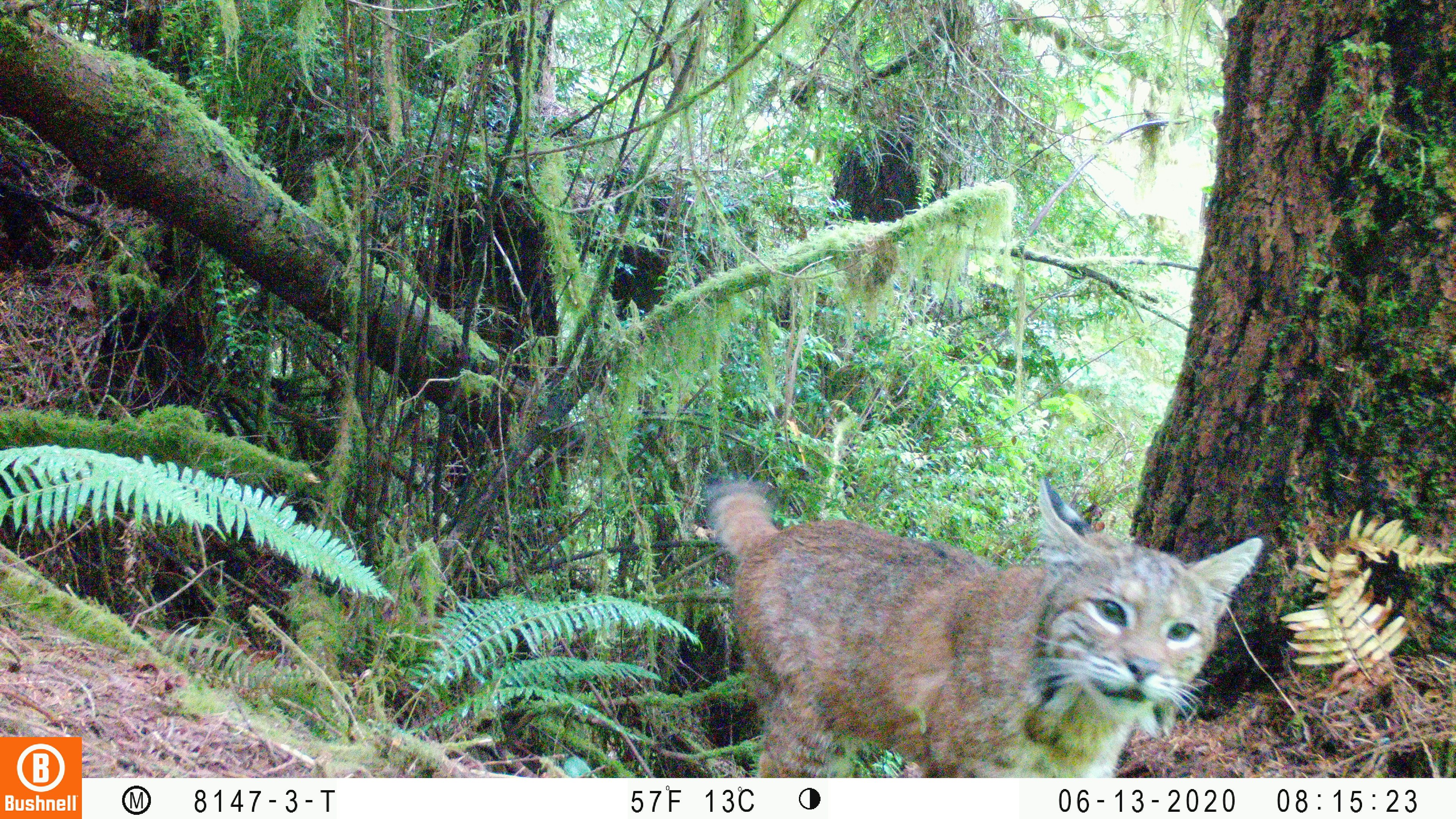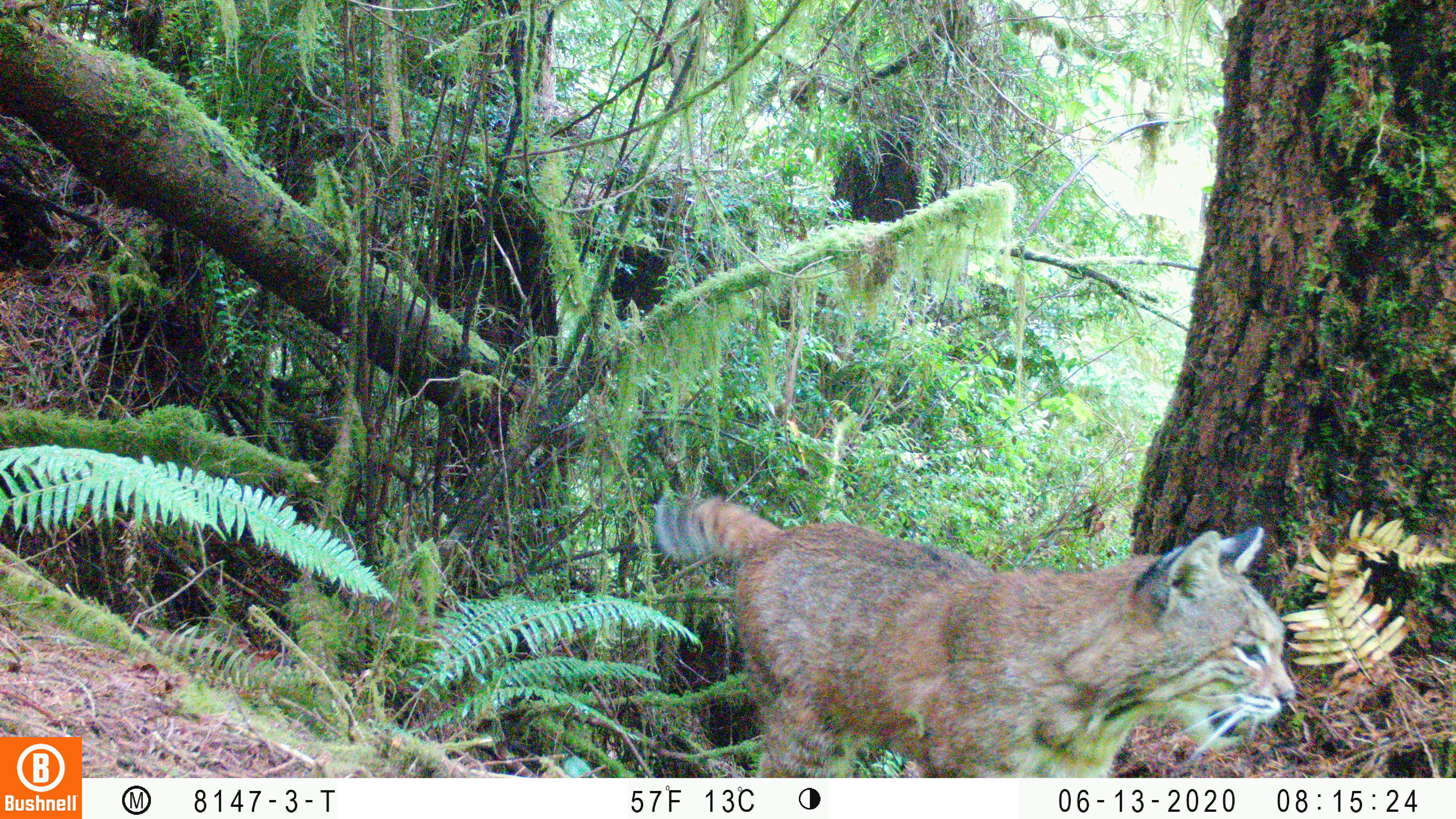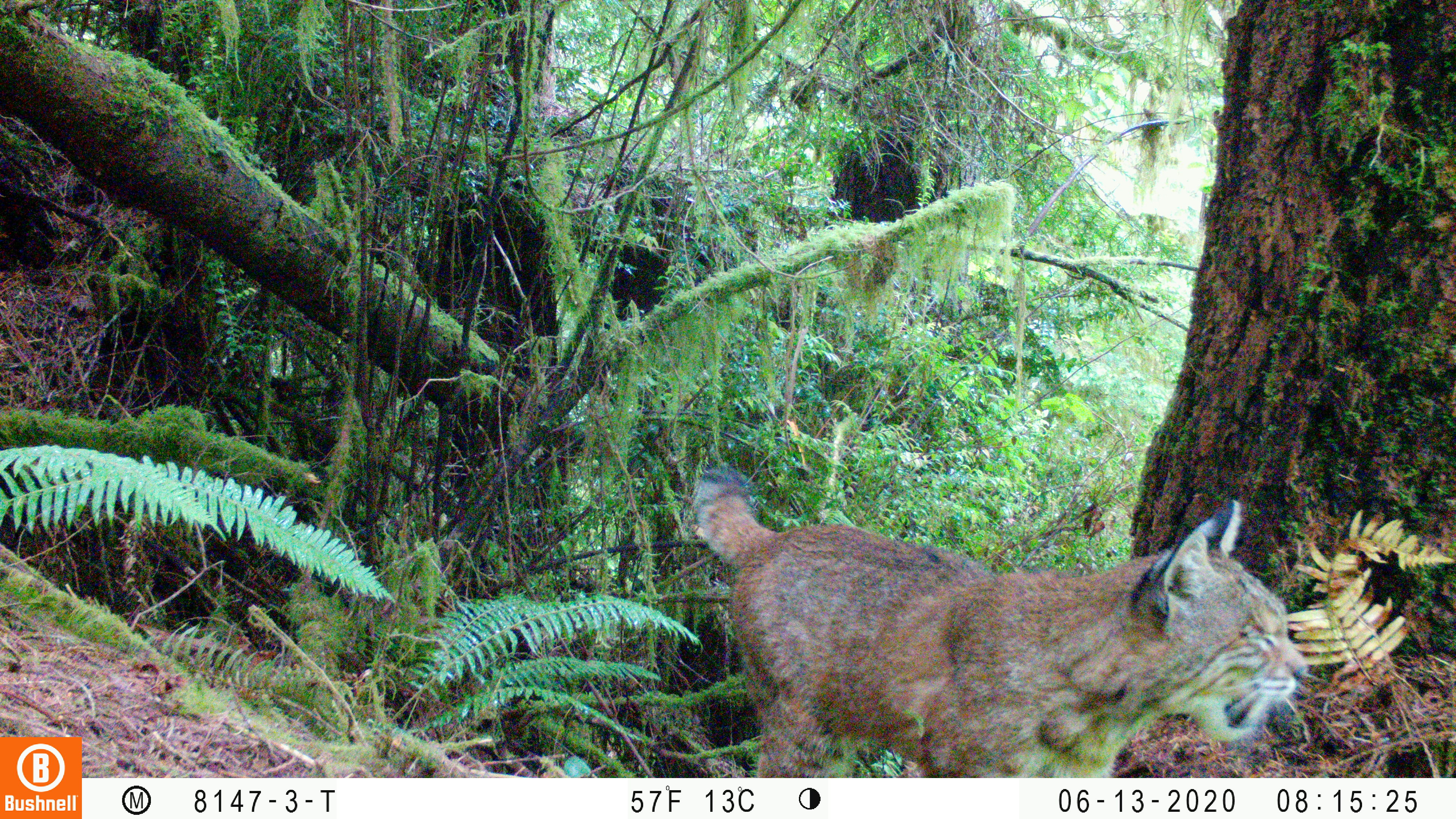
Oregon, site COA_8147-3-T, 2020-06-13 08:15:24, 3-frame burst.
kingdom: Animalia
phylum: Chordata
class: Mammalia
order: Carnivora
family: Felidae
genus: Lynx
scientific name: Lynx rufus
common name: bobcat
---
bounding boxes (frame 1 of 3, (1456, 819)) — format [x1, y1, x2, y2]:
bobcat: [668, 467, 1275, 774]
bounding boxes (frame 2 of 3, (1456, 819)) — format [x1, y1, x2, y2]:
bobcat: [646, 488, 1303, 774]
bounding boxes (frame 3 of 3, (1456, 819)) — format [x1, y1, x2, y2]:
bobcat: [689, 451, 1312, 774]